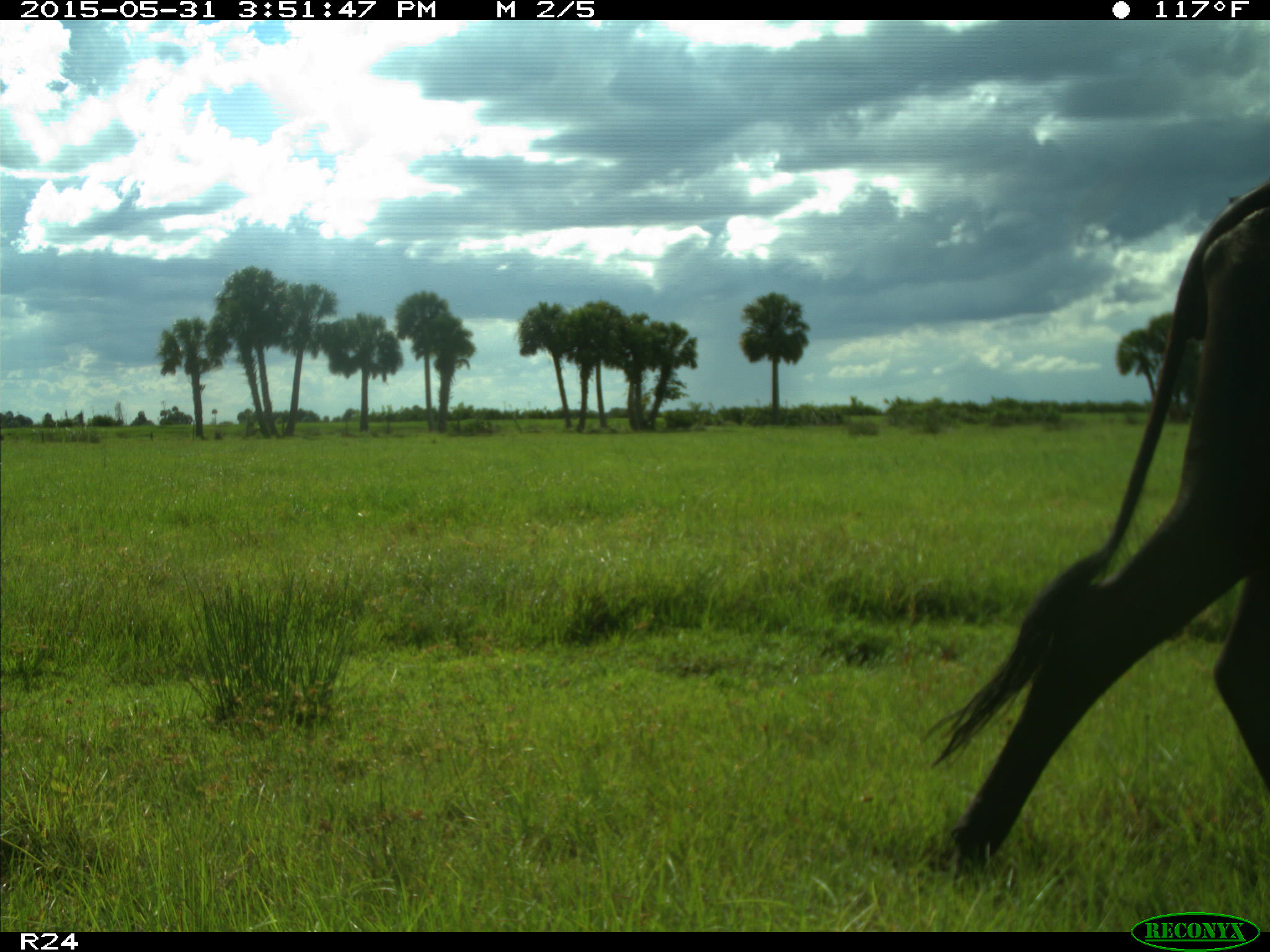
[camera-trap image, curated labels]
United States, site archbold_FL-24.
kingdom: Animalia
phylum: Chordata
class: Mammalia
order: Artiodactyla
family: Bovidae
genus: Bos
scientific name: Bos taurus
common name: domestic cow